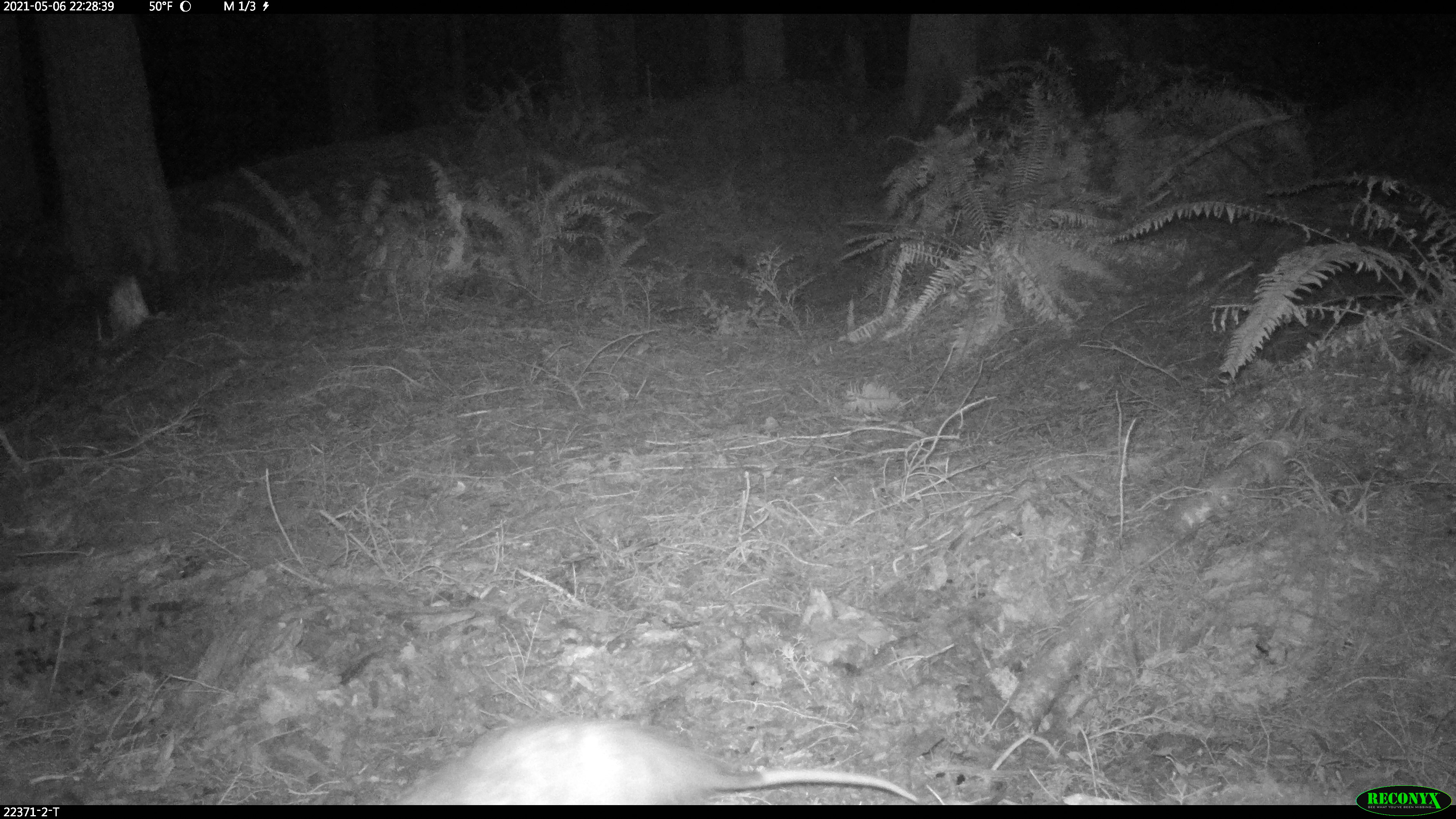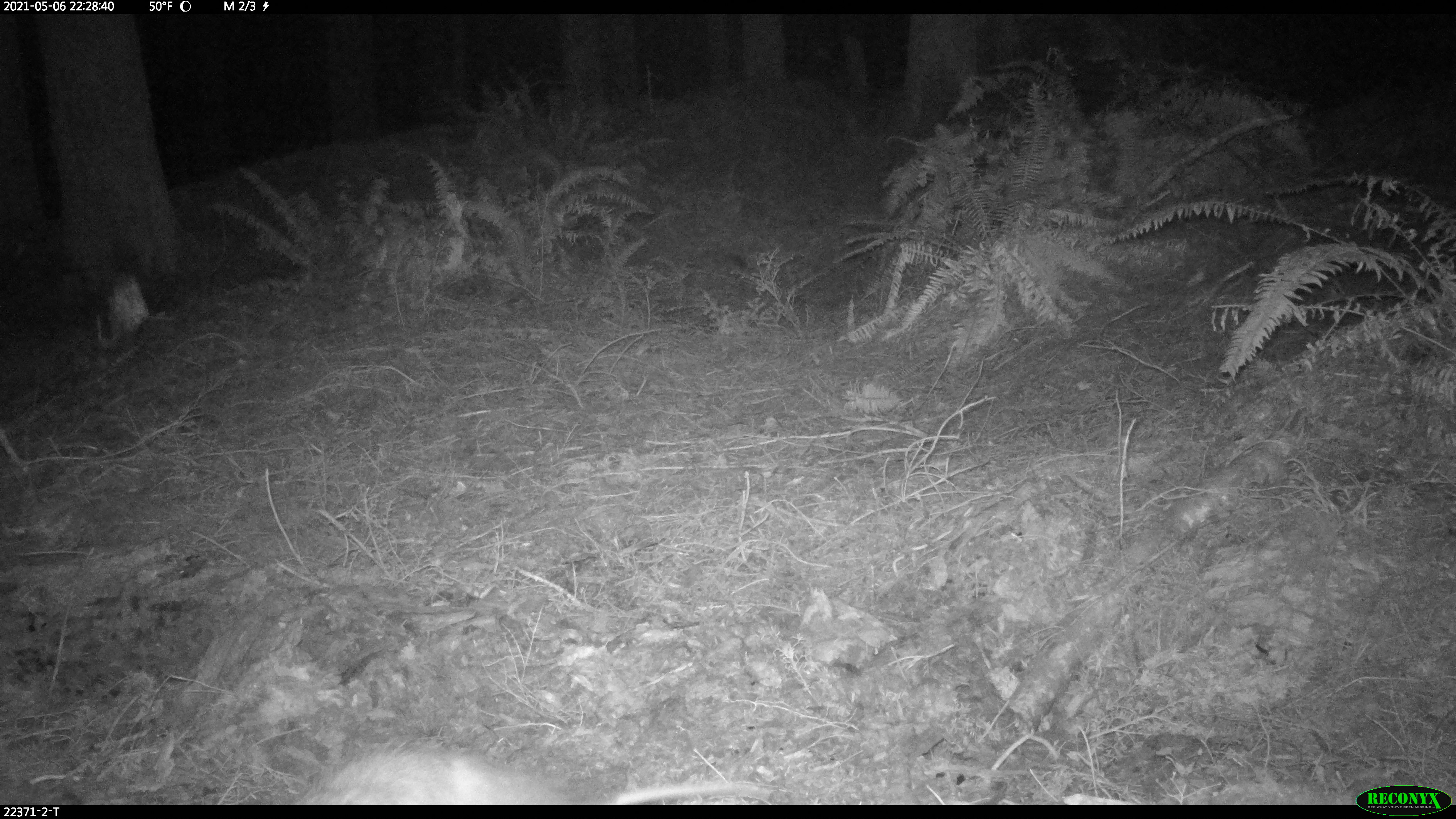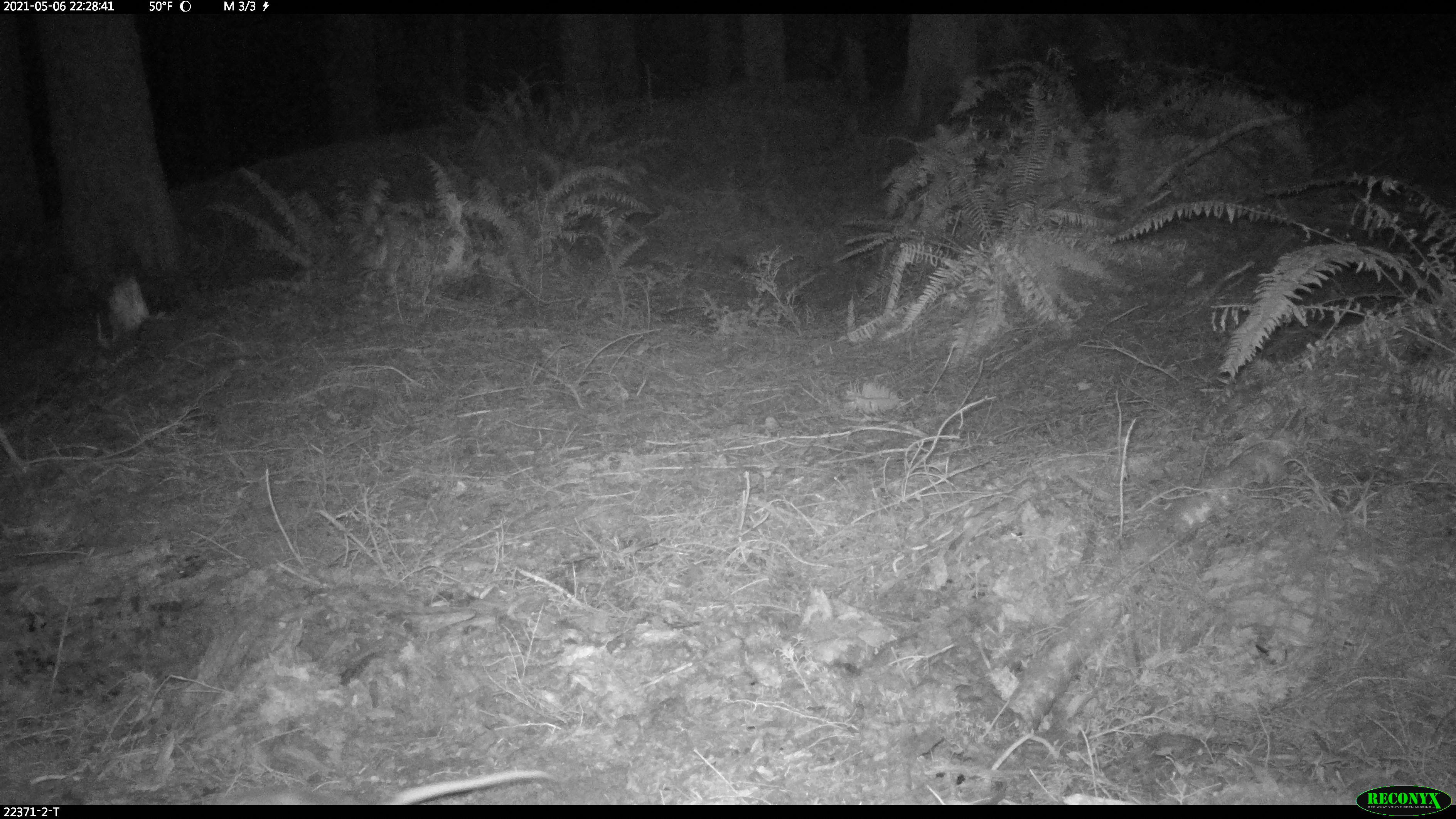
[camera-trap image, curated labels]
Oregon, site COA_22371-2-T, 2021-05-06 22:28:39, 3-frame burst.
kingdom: Animalia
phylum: Chordata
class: Mammalia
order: Didelphimorphia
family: Didelphidae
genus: Didelphis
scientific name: Didelphis virginiana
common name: virginia opossum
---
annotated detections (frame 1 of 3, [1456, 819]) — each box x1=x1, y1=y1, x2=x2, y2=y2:
virginia opossum: x1=356, y1=701, x2=933, y2=804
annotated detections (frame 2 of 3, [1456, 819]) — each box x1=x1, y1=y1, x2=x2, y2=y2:
virginia opossum: x1=248, y1=721, x2=789, y2=806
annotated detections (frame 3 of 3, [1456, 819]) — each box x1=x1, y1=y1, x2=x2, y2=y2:
virginia opossum: x1=144, y1=734, x2=580, y2=804